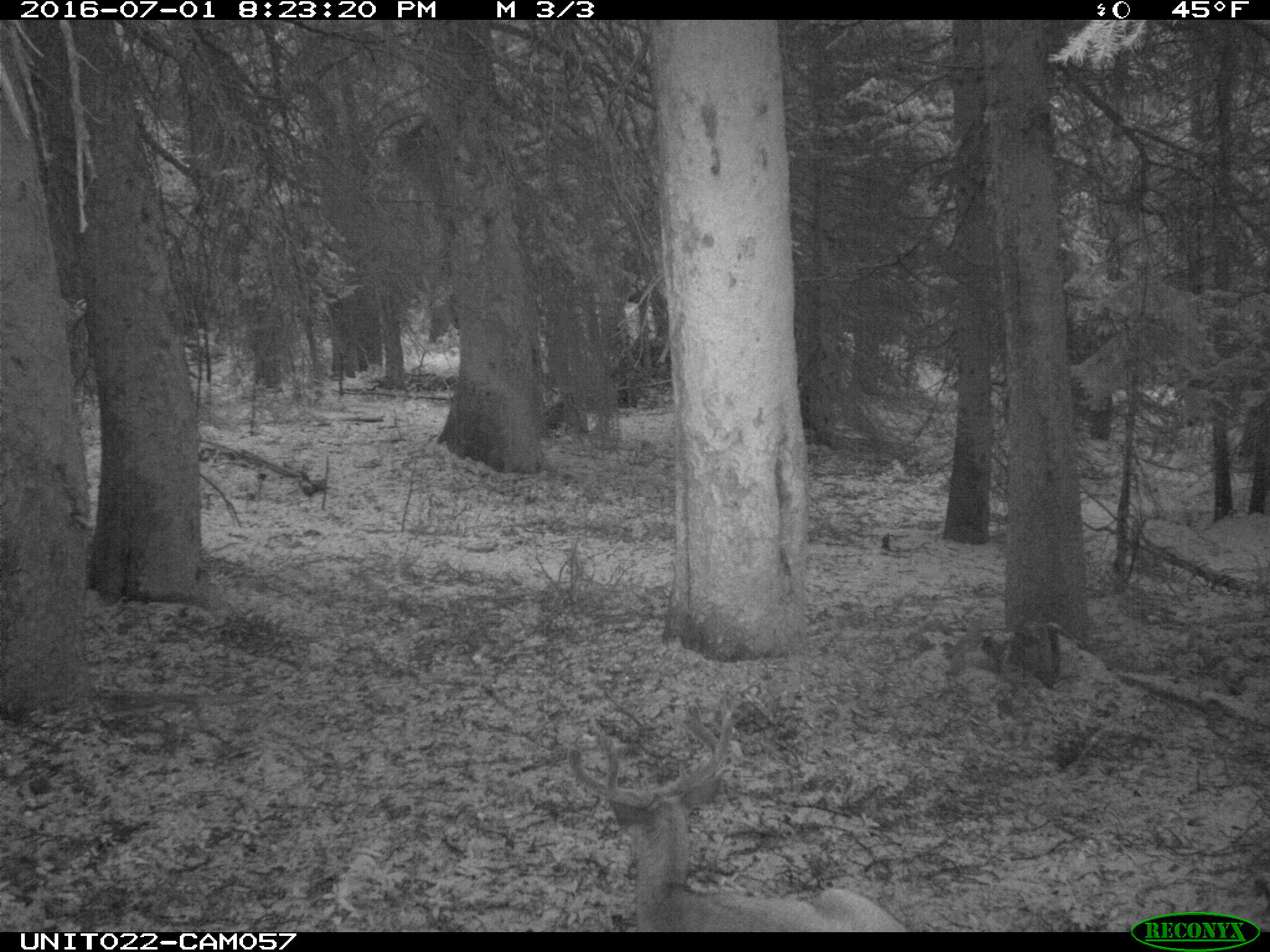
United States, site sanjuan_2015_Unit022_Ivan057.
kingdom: Animalia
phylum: Chordata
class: Mammalia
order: Artiodactyla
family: Cervidae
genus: Odocoileus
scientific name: Odocoileus hemionus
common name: mule deer